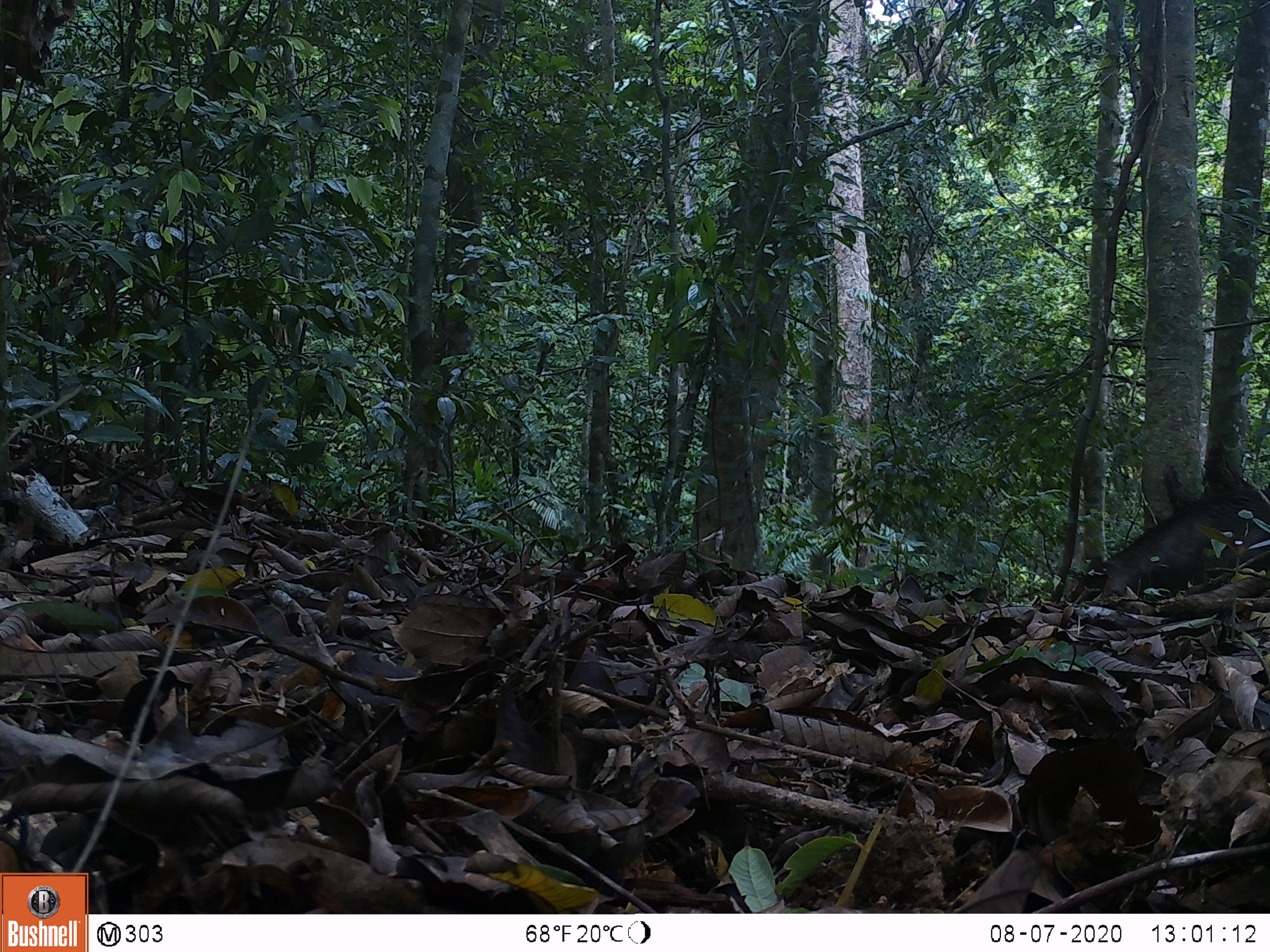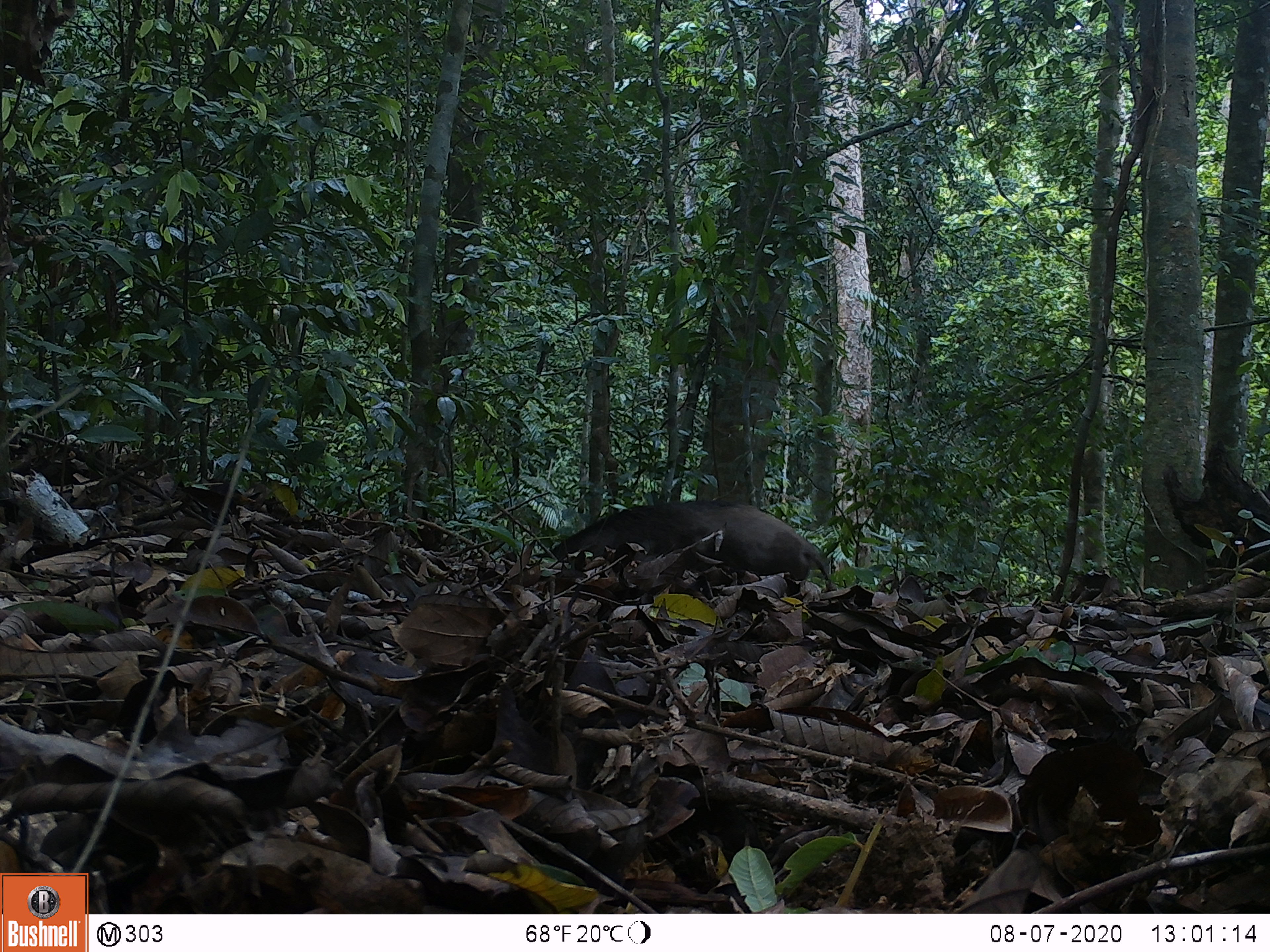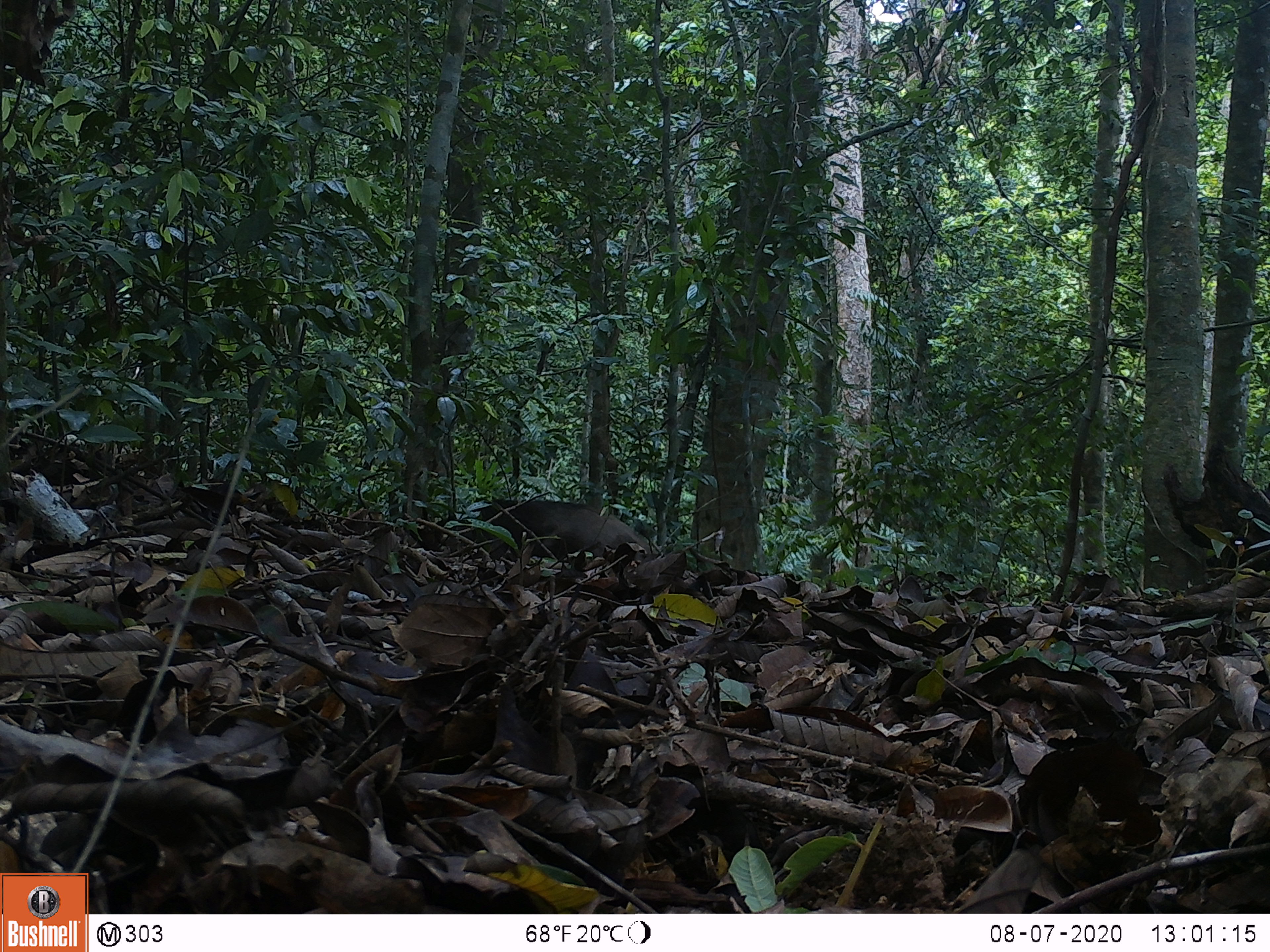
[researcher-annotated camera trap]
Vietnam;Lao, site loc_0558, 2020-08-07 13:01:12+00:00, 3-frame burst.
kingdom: Animalia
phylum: Chordata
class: Mammalia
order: Artiodactyla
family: Suidae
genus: Sus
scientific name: Sus scrofa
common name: eurasian wild pig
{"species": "eurasian wild pig (Sus scrofa)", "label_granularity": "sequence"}